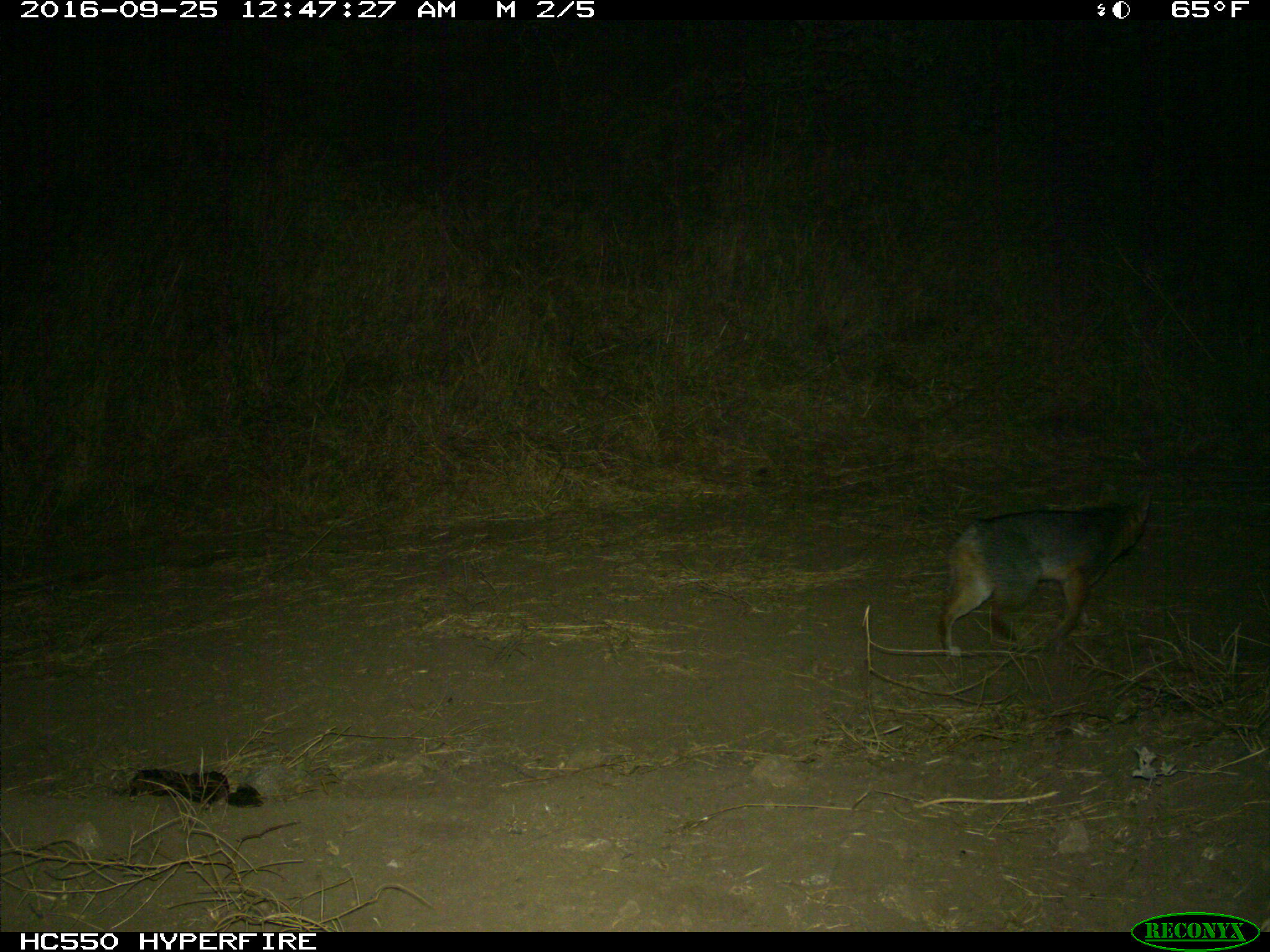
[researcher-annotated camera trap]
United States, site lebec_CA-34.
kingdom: Animalia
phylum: Chordata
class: Mammalia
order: Carnivora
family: Canidae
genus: Urocyon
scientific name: Urocyon cinereoargenteus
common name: gray fox